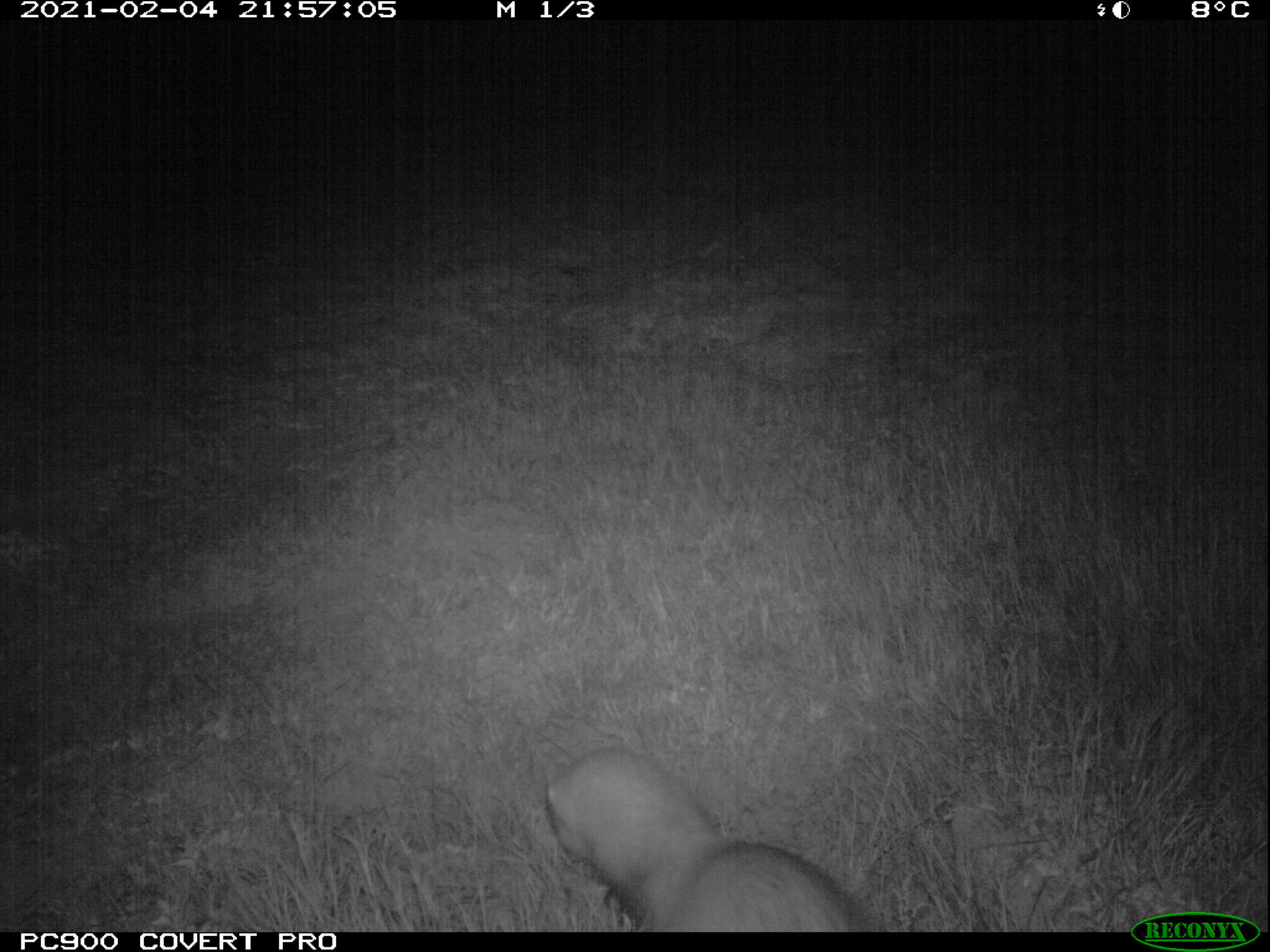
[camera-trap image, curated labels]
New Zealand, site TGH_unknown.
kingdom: Animalia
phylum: Chordata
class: Mammalia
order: Carnivora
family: Mustelidae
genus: Mustela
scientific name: Mustela furo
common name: ferret